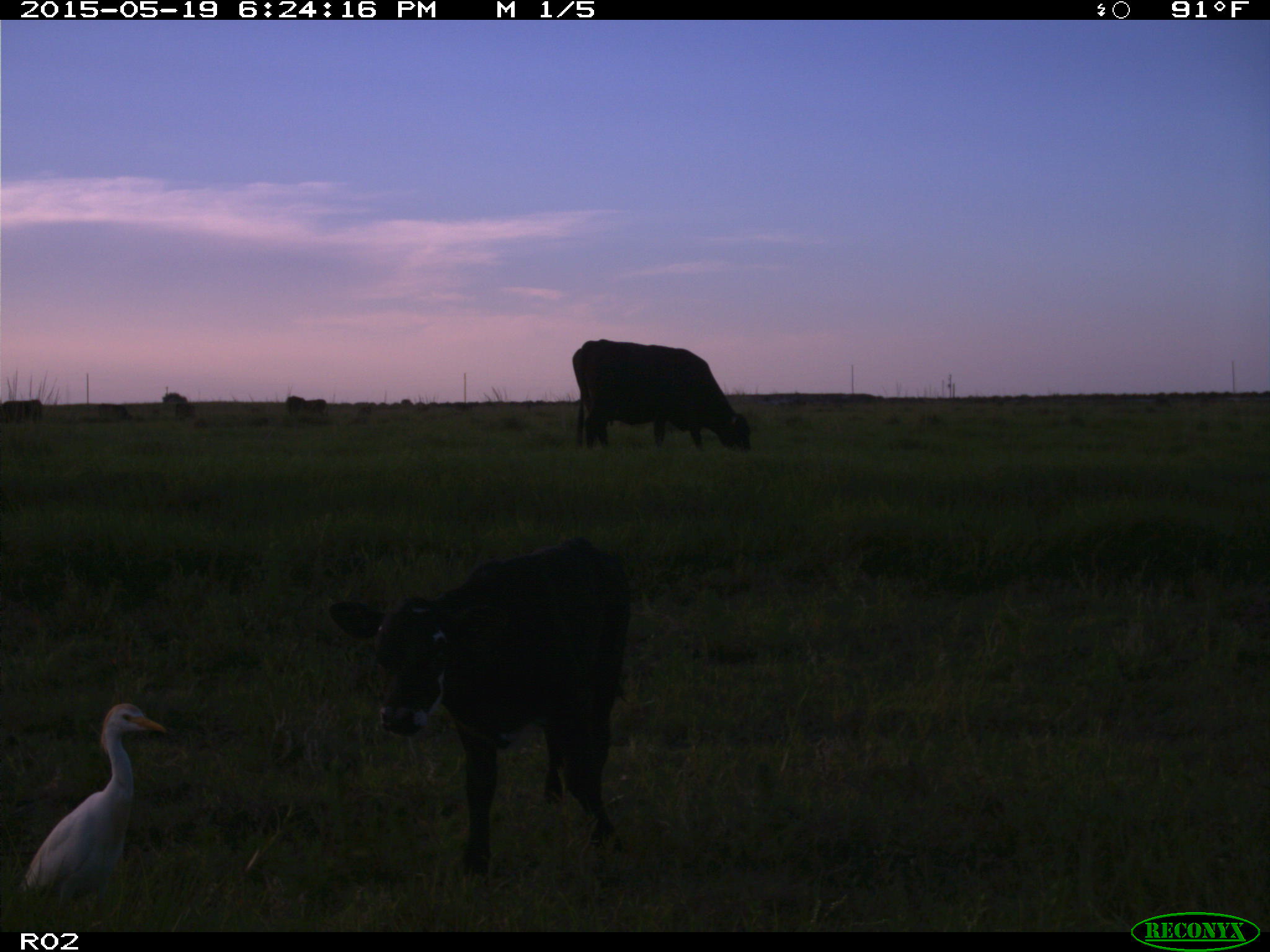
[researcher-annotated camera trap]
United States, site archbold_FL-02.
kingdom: Animalia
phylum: Chordata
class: Mammalia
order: Artiodactyla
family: Bovidae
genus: Bos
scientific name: Bos taurus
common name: domestic cow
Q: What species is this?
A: Bos taurus (domestic cow).